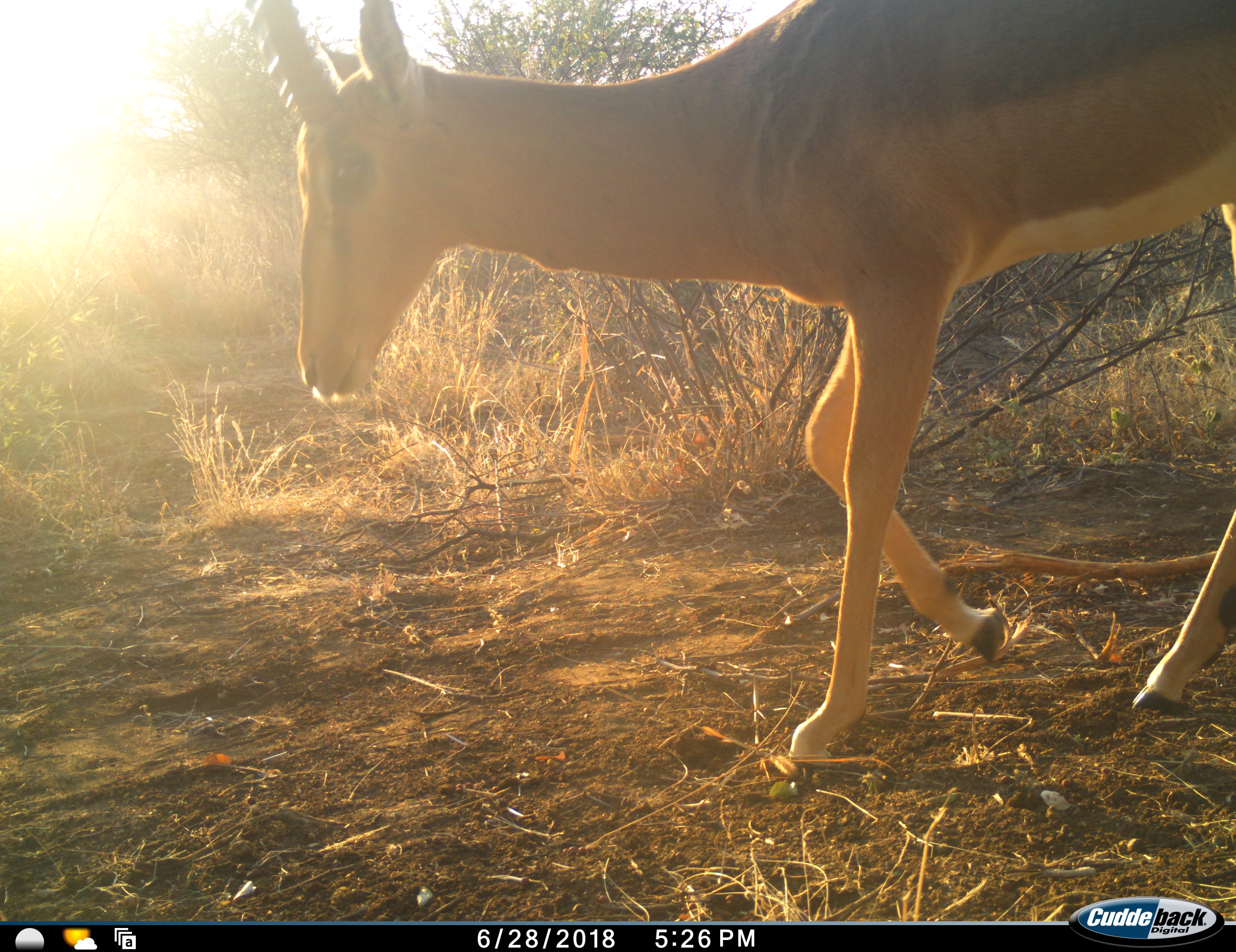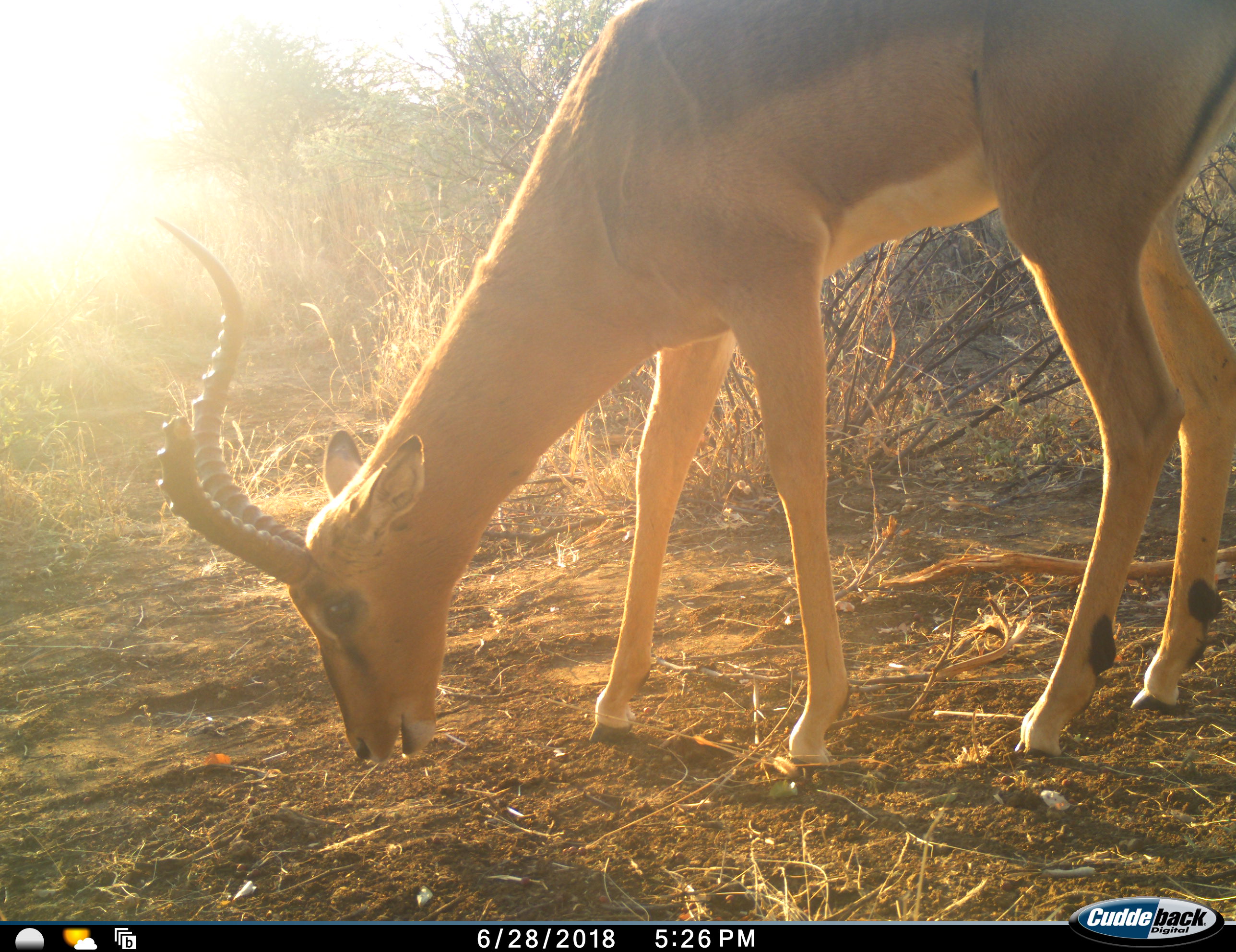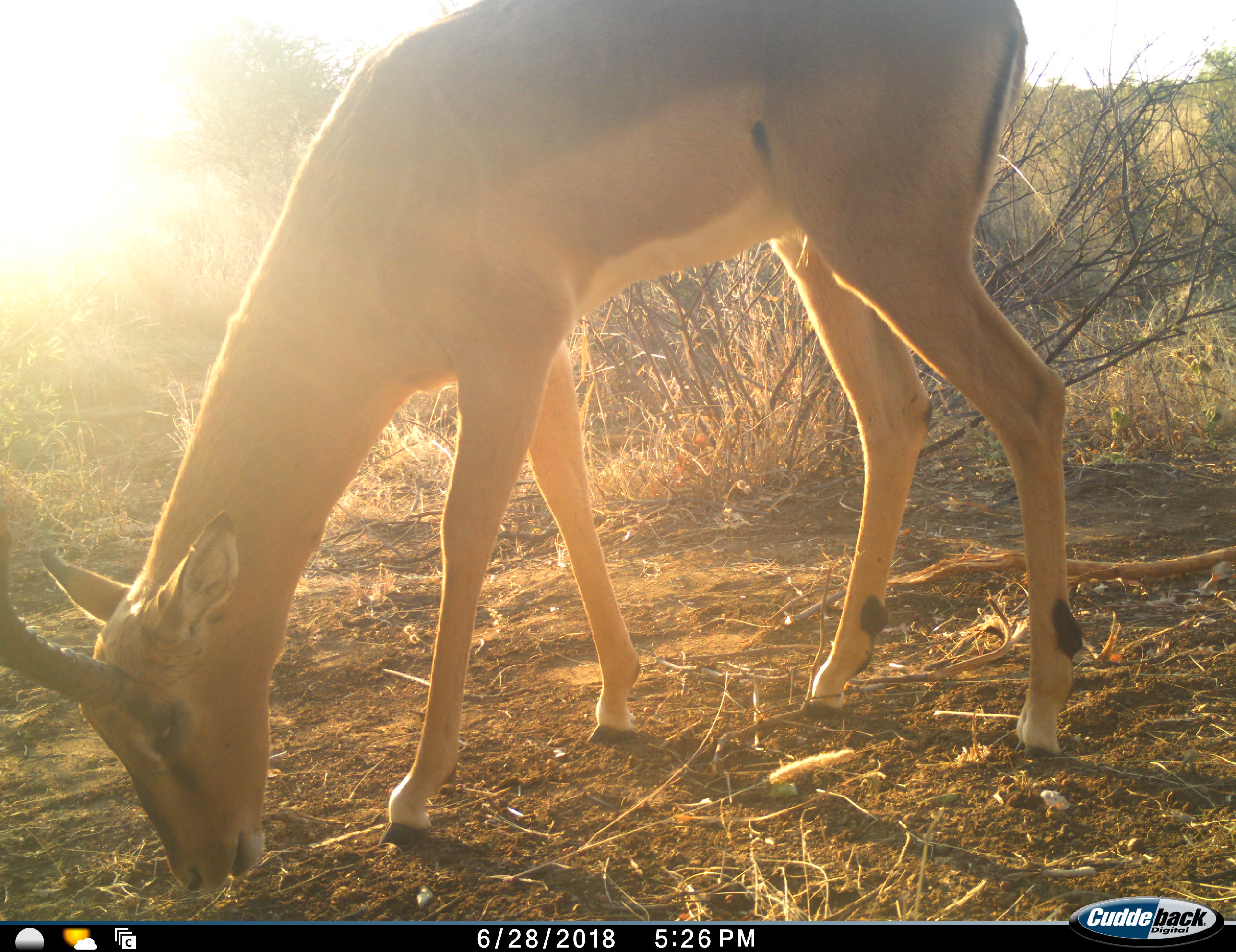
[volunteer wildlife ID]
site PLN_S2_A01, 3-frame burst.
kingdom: Animalia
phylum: Chordata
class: Mammalia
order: Artiodactyla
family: Bovidae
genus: Aepyceros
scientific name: Aepyceros melampus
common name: impala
Impala (Aepyceros melampus), count 1. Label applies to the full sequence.